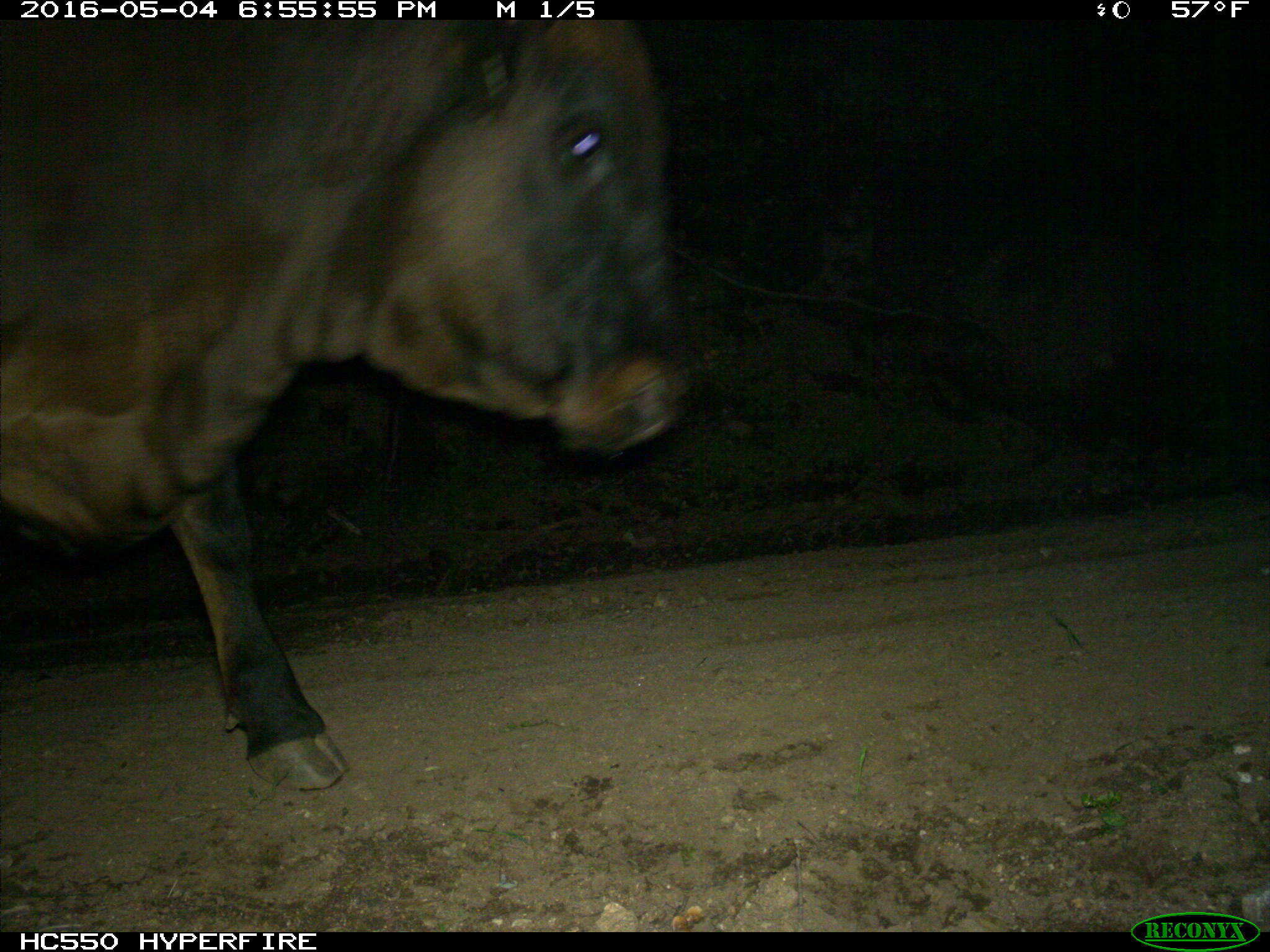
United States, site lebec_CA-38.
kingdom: Animalia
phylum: Chordata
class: Mammalia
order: Artiodactyla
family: Bovidae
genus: Bos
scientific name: Bos taurus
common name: domestic cow